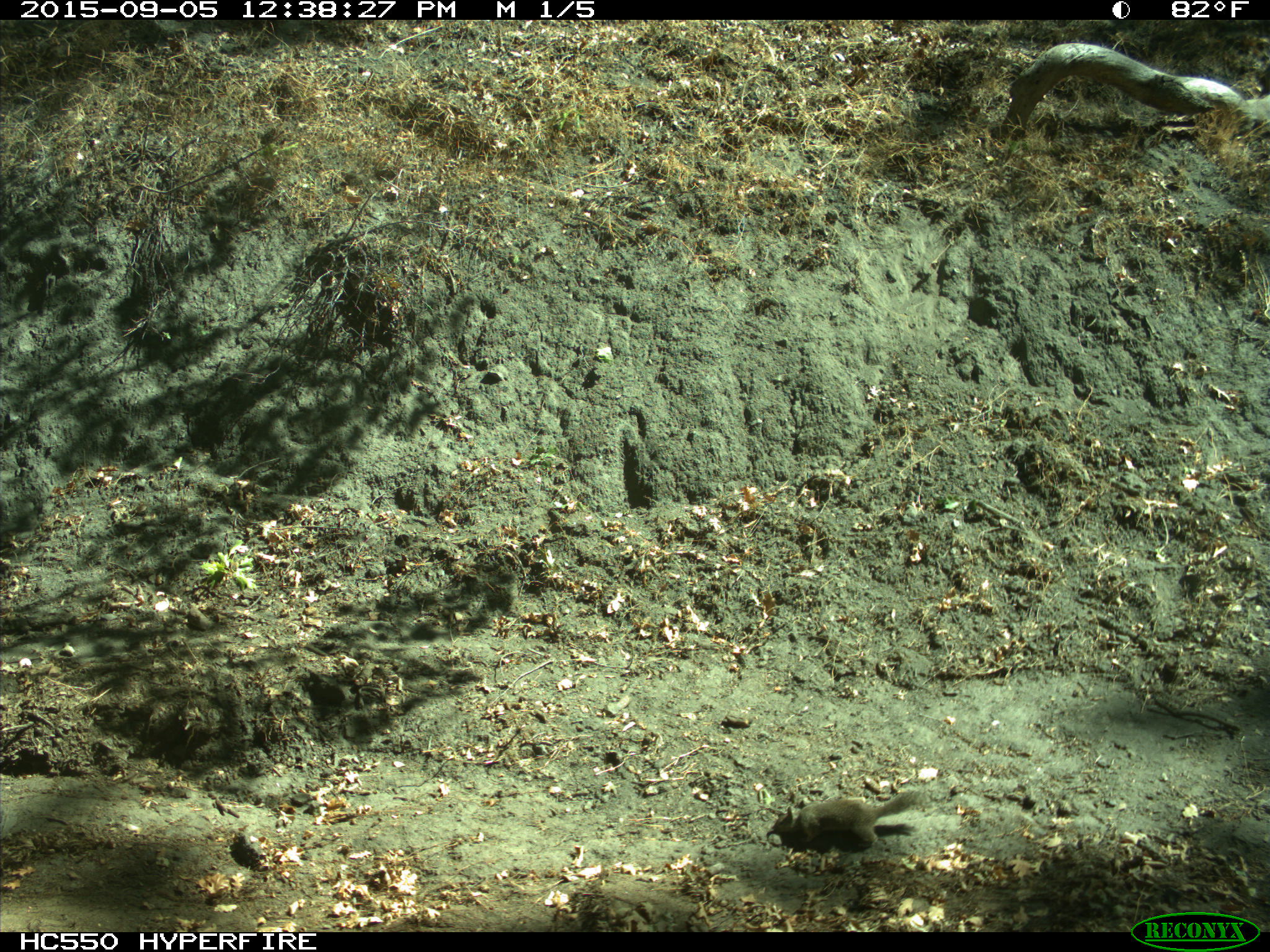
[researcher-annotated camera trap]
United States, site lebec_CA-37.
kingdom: Animalia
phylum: Chordata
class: Mammalia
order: Rodentia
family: Sciuridae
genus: Otospermophilus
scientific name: Otospermophilus beecheyi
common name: california ground squirrel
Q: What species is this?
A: Otospermophilus beecheyi (california ground squirrel).